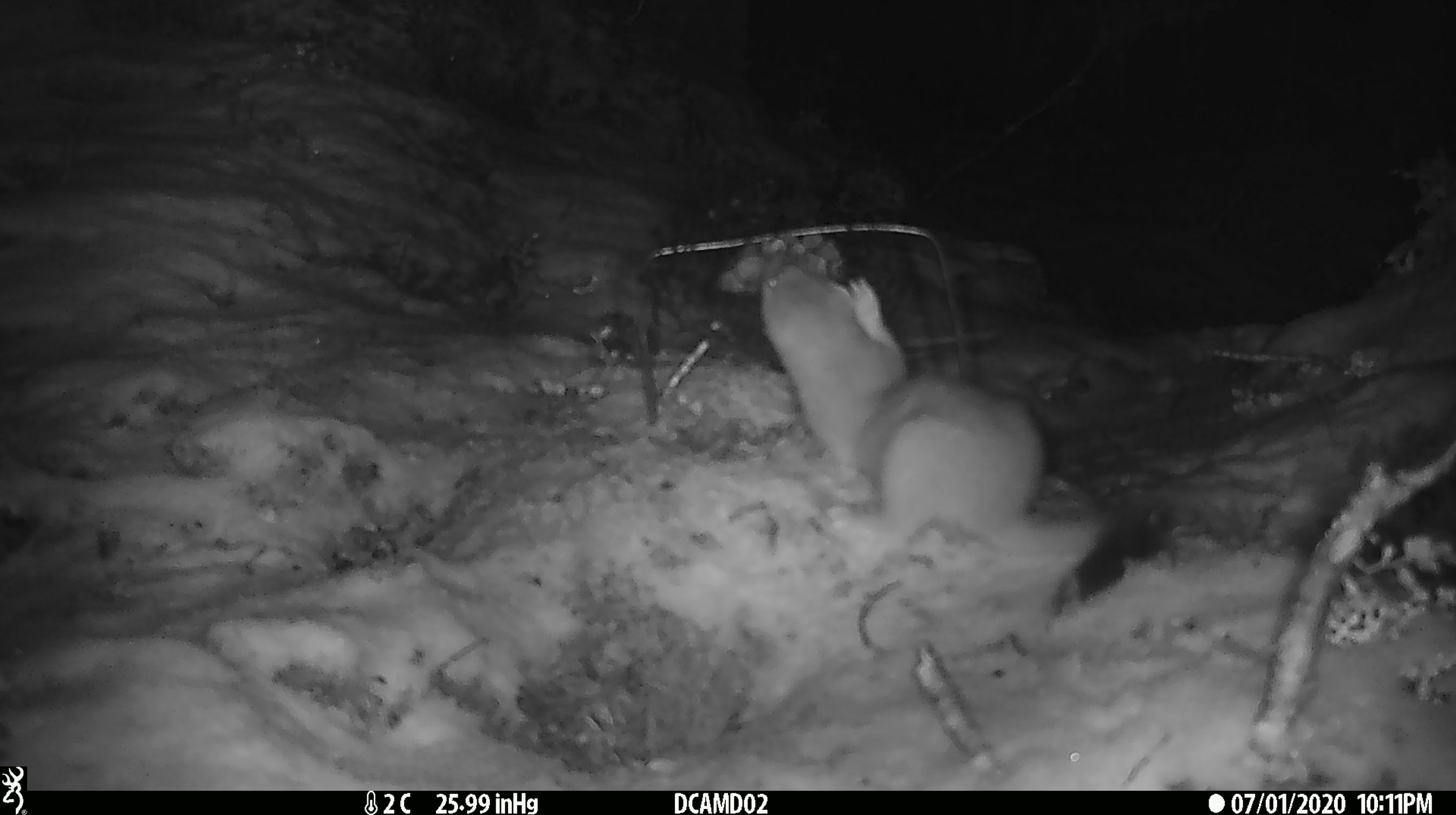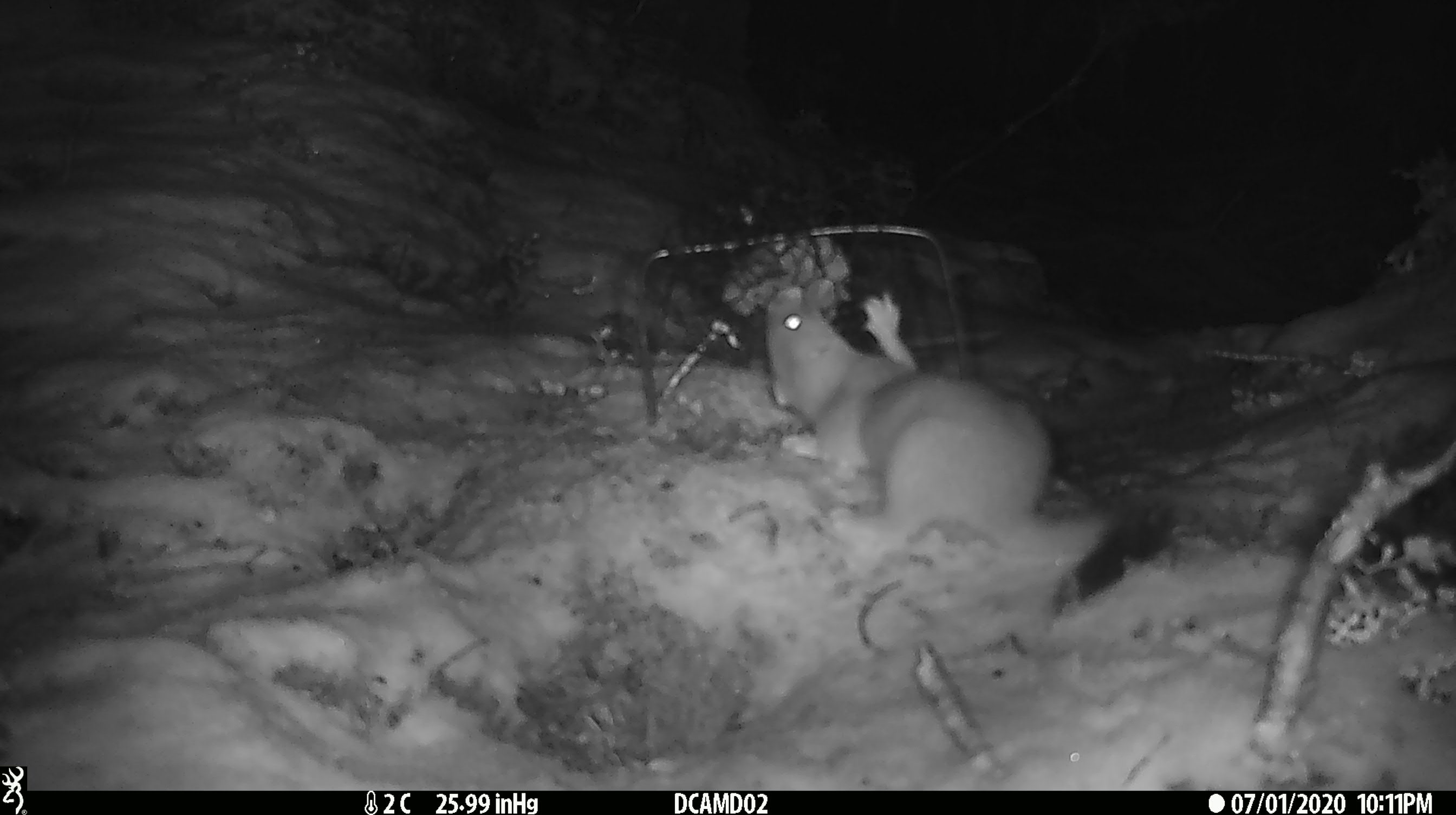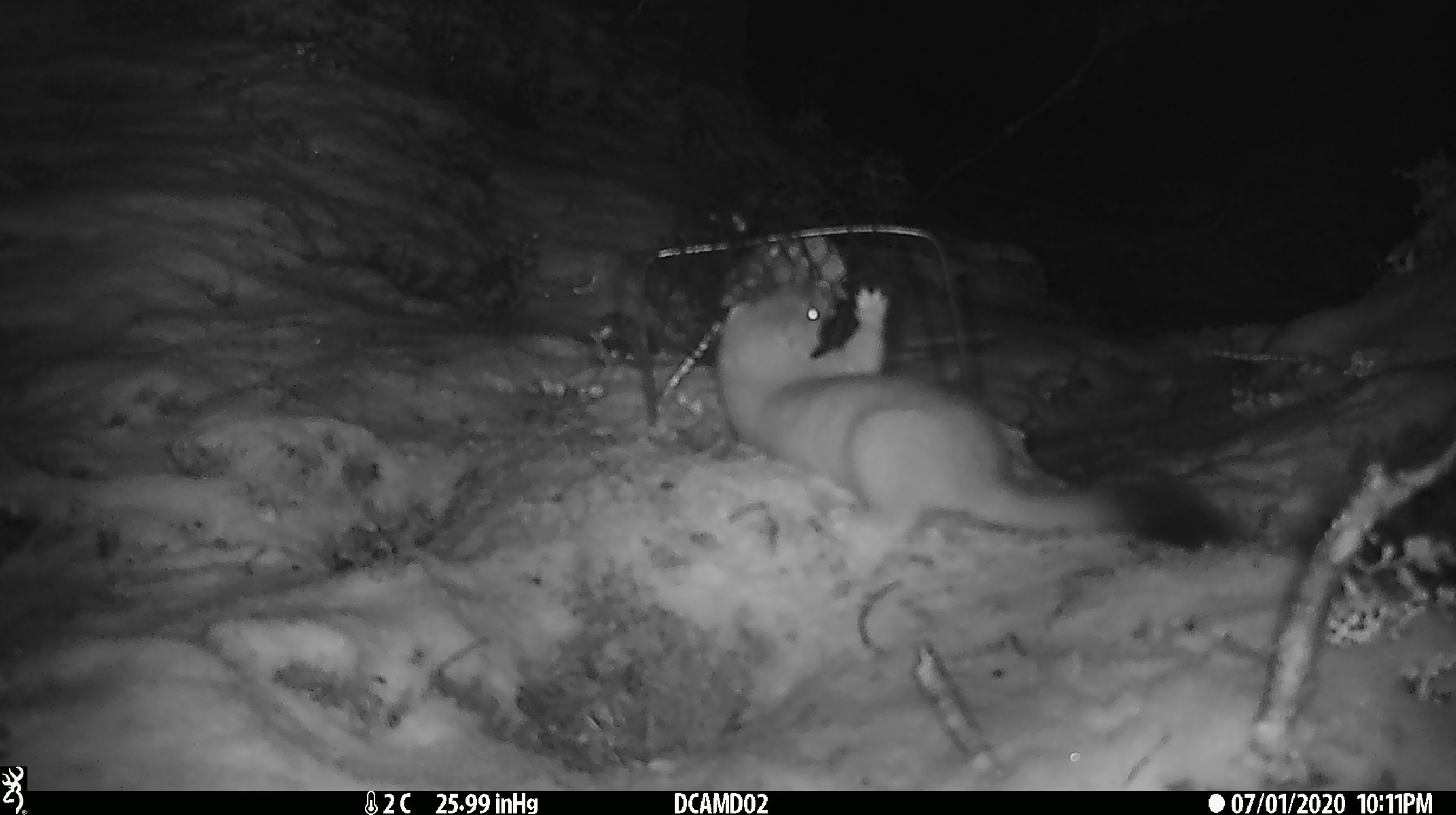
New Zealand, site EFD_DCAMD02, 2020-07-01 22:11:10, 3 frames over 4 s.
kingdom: Animalia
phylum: Chordata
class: Mammalia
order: Carnivora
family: Mustelidae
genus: Mustela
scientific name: Mustela erminea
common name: stoat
Stoat (Mustela erminea).